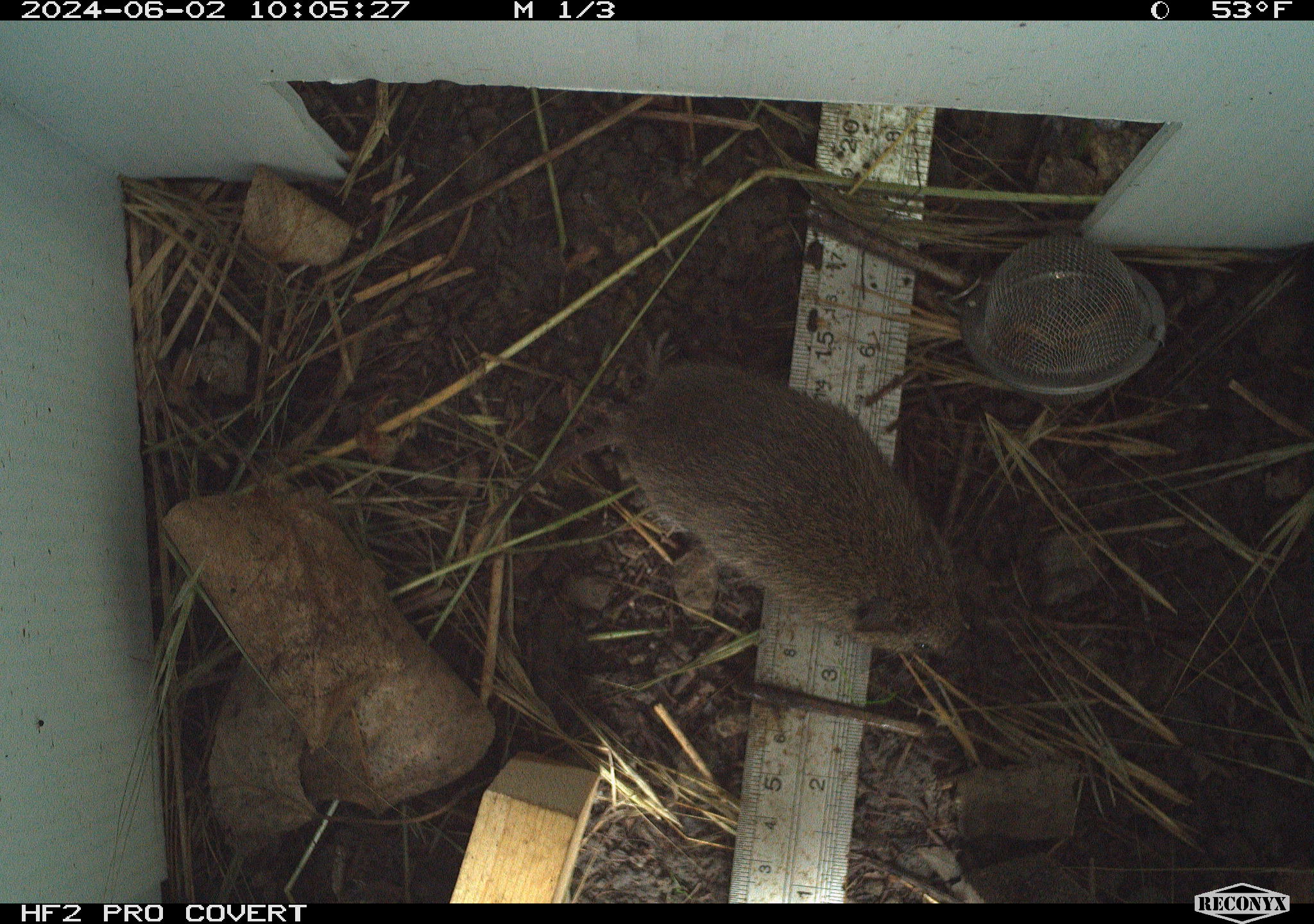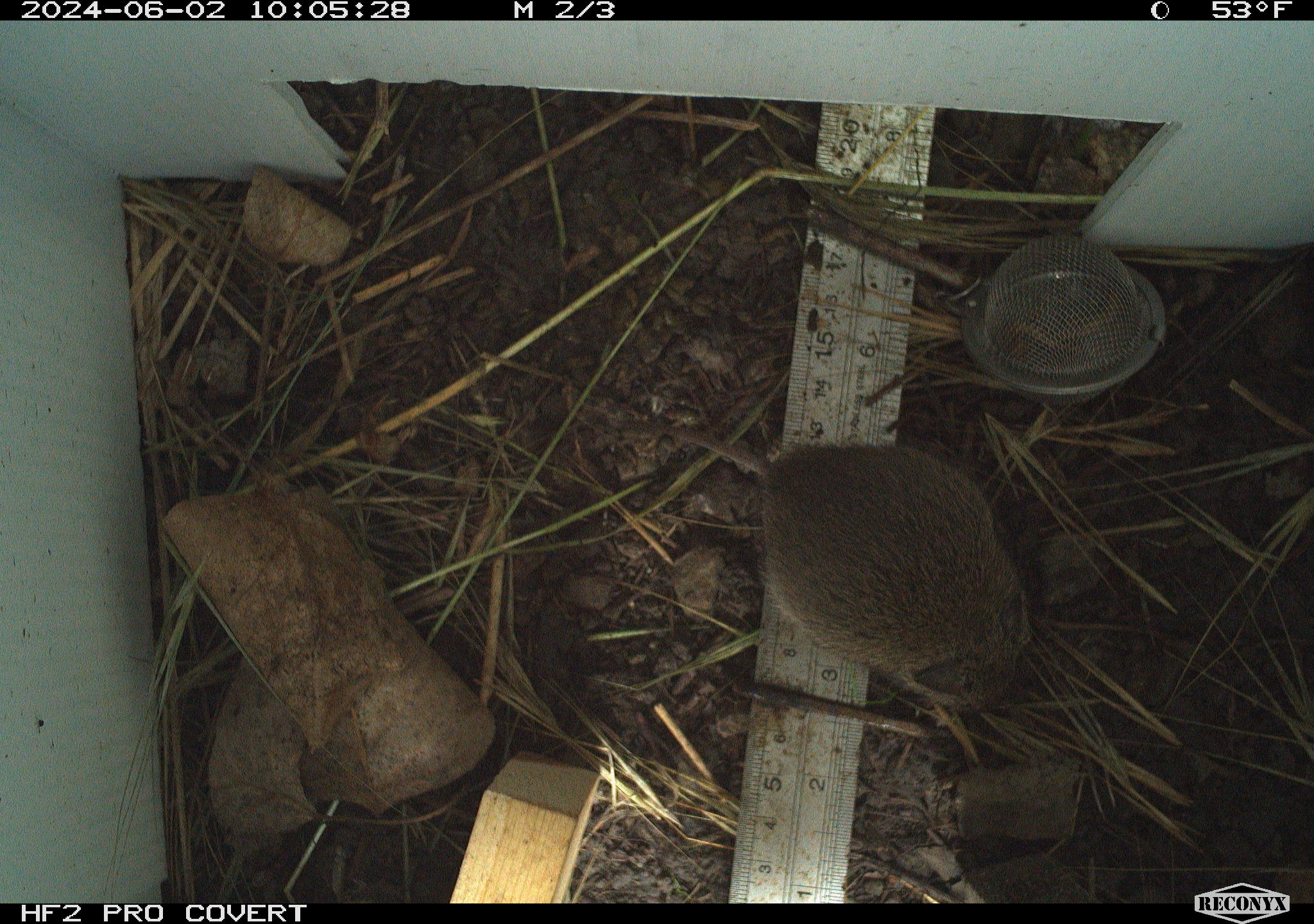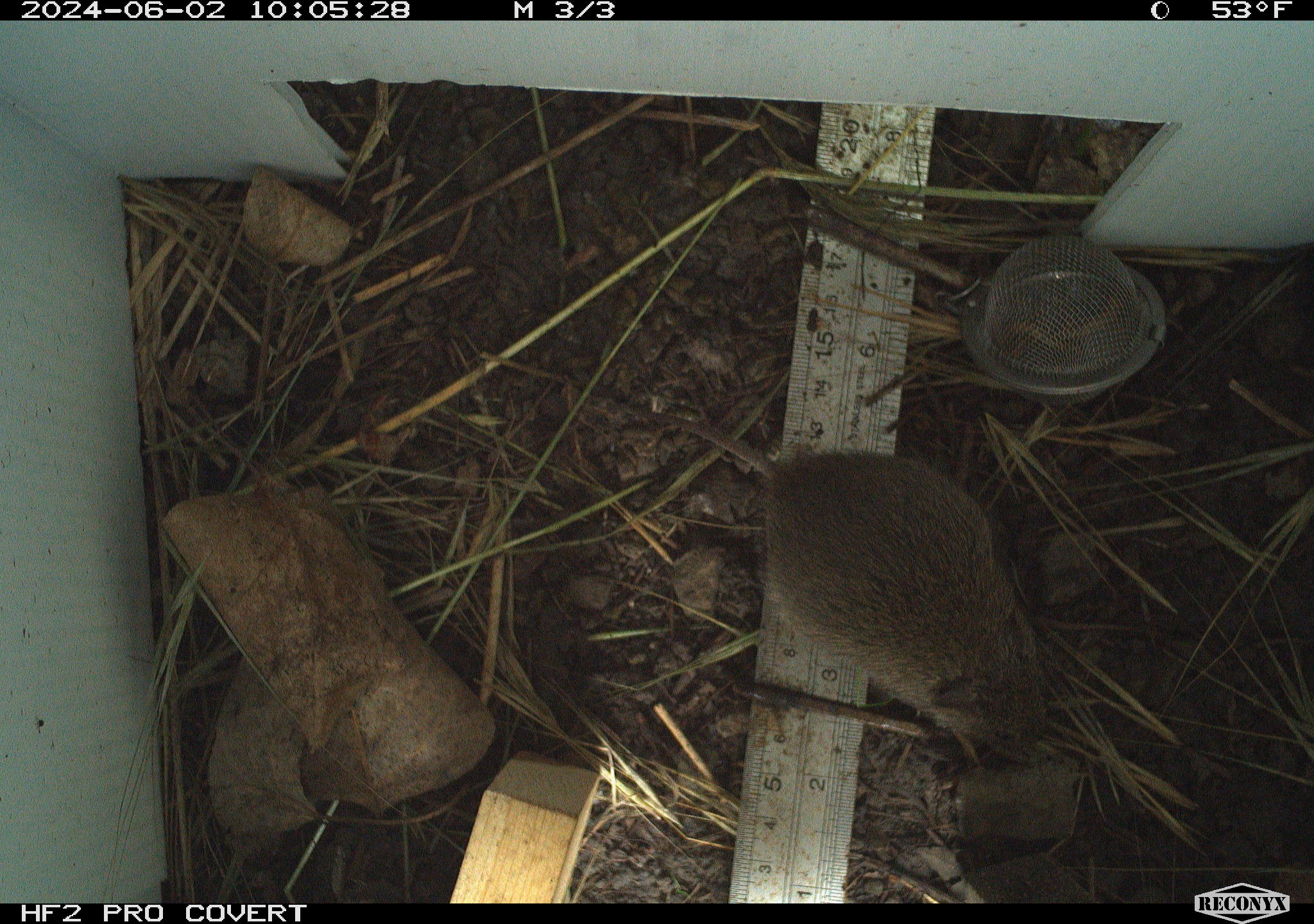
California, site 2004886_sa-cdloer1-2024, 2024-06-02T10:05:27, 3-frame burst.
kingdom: Animalia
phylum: Chordata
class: Mammalia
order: Rodentia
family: Cricetidae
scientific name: Arvicolinae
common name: voles, lemmings, and muskrats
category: arvicolinae subfamily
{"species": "arvicolinae subfamily (voles, lemmings, and muskrats) (Arvicolinae)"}